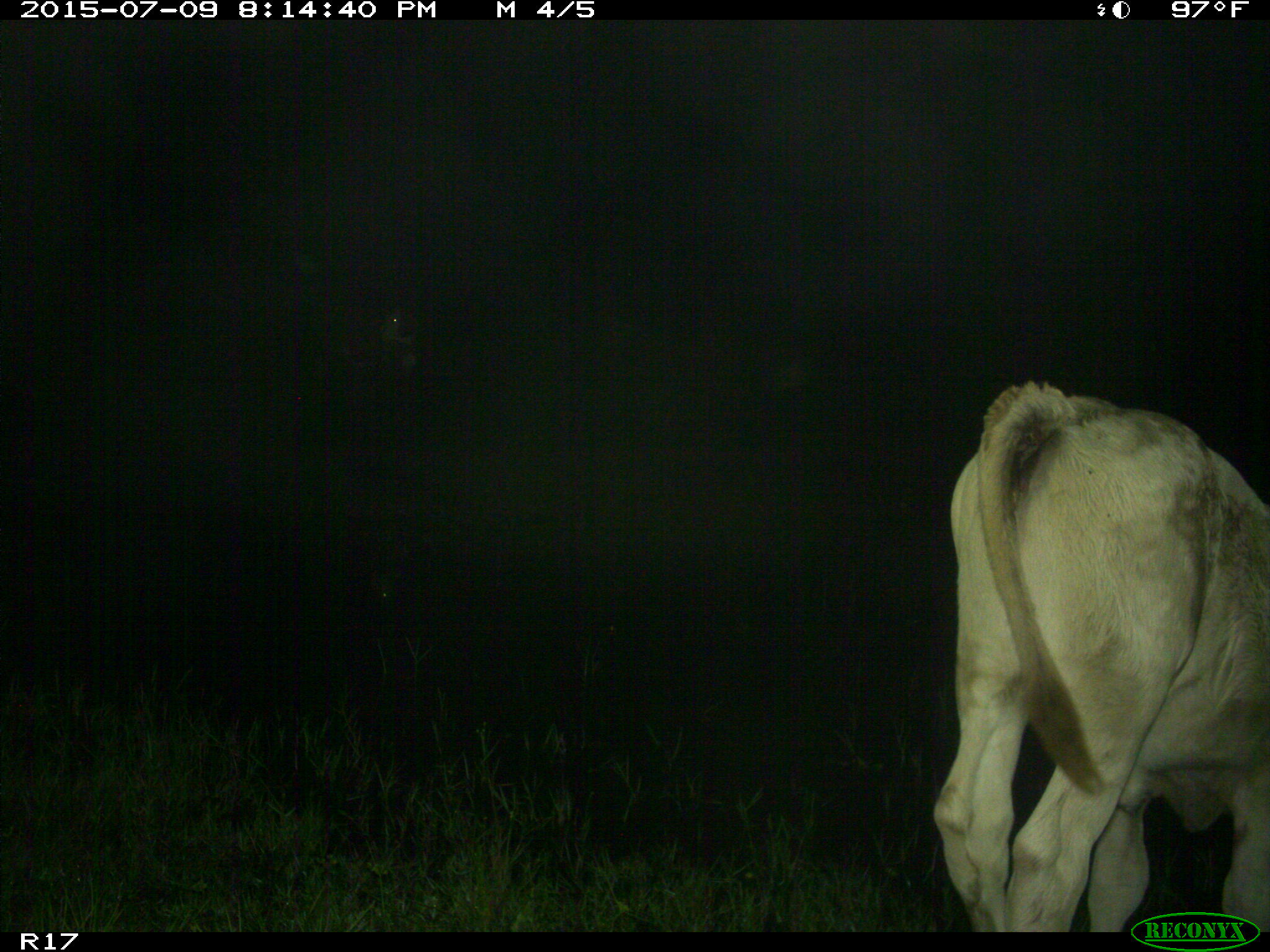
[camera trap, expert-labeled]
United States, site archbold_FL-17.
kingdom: Animalia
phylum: Chordata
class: Mammalia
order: Artiodactyla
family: Bovidae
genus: Bos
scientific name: Bos taurus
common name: domestic cow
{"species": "Bos taurus (domestic cow)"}